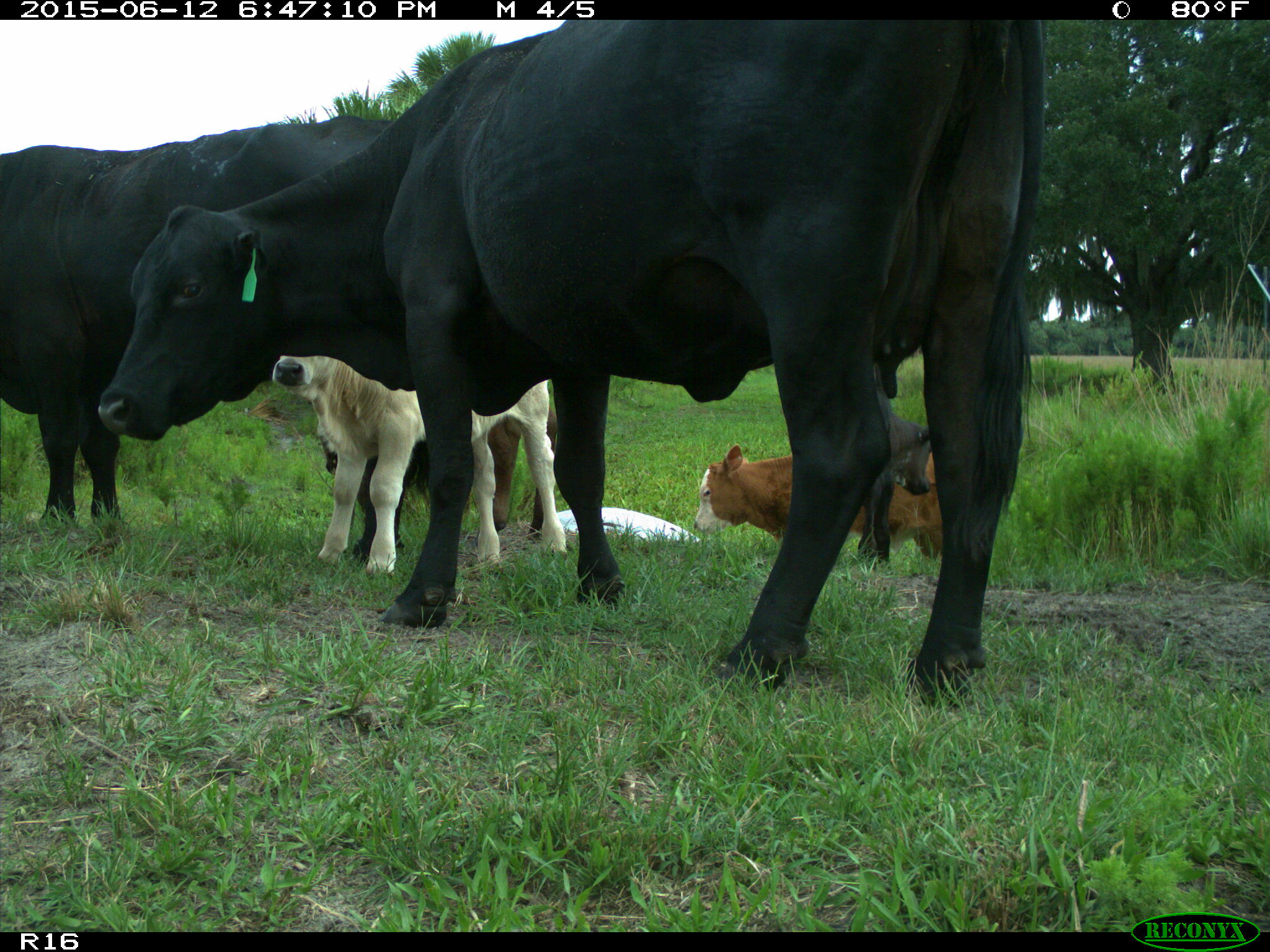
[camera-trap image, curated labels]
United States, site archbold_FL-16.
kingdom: Animalia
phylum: Chordata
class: Mammalia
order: Artiodactyla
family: Bovidae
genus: Bos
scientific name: Bos taurus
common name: domestic cow